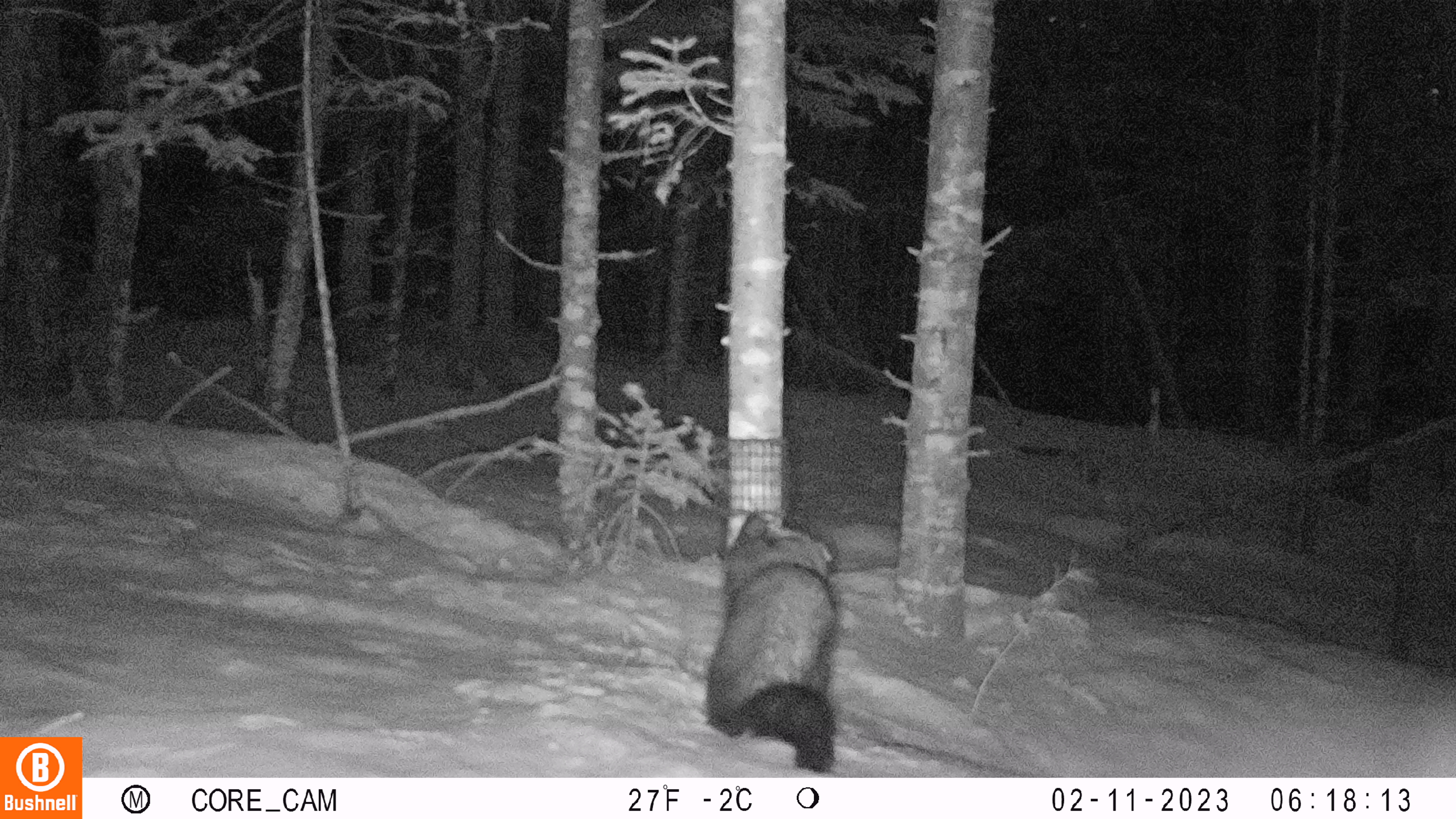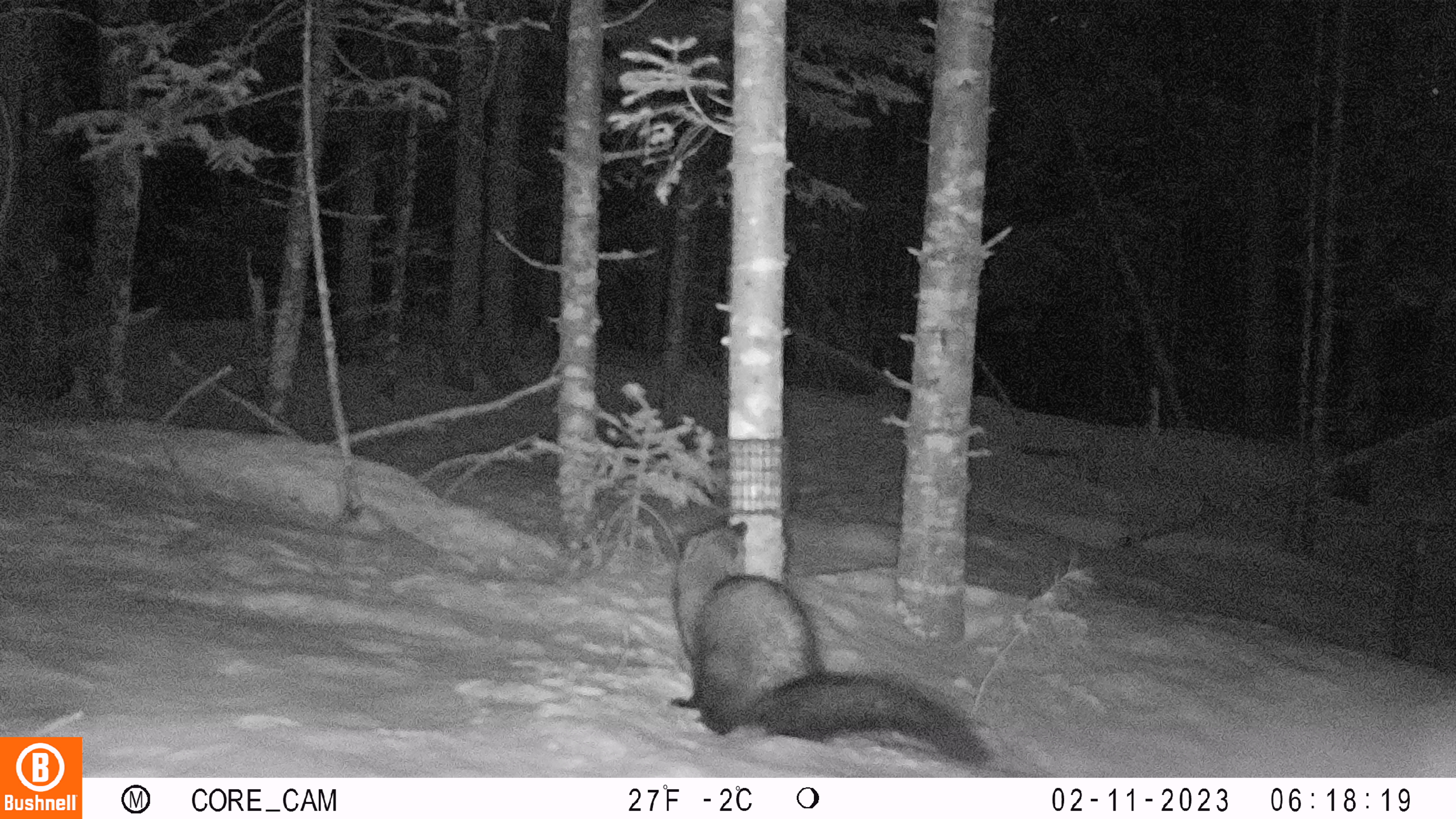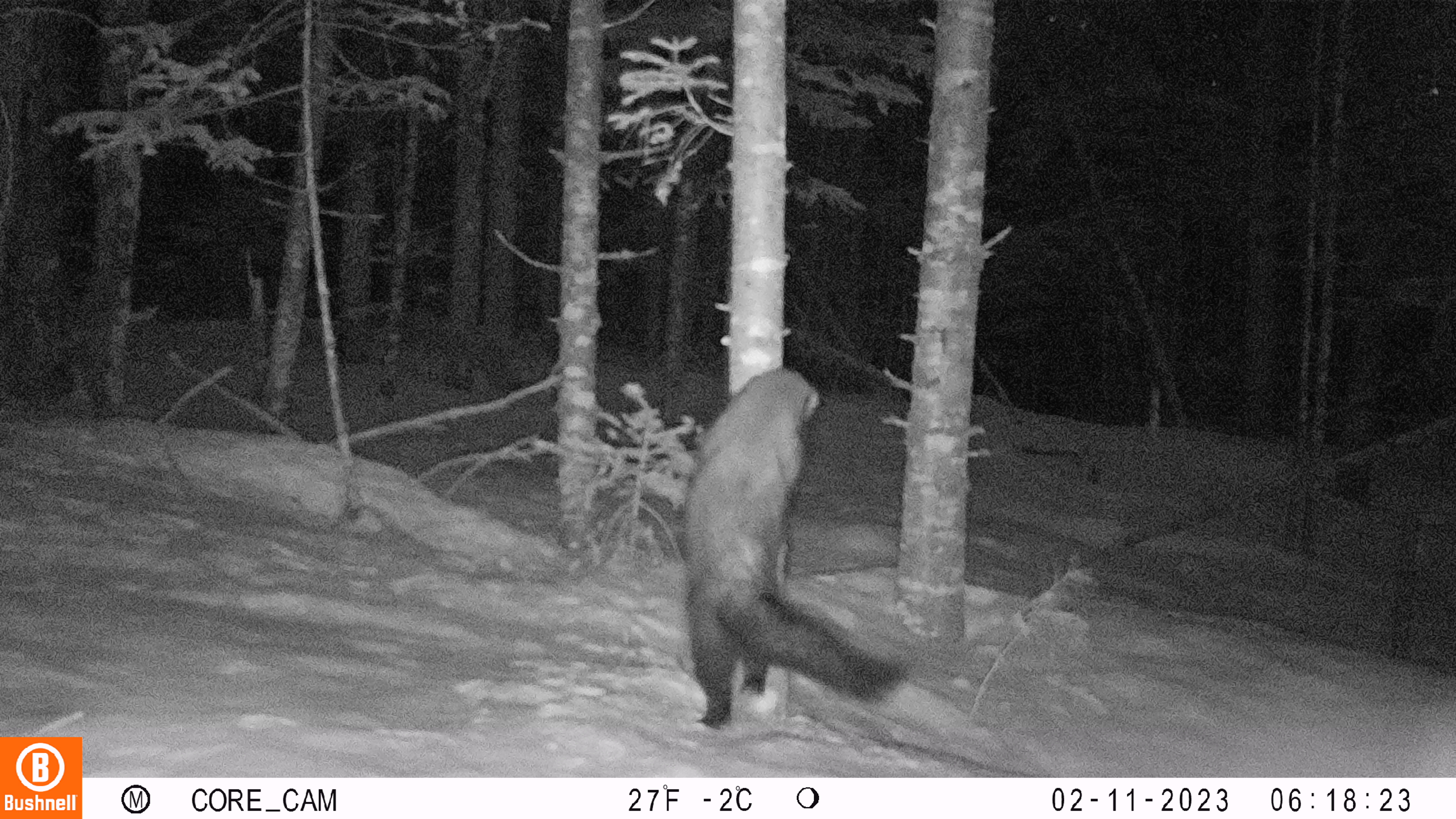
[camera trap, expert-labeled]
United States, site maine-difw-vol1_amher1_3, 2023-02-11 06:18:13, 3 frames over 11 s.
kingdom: Animalia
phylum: Chordata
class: Mammalia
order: Carnivora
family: Mustelidae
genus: Pekania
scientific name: Pekania pennanti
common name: fisher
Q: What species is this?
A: Fisher (Pekania pennanti).